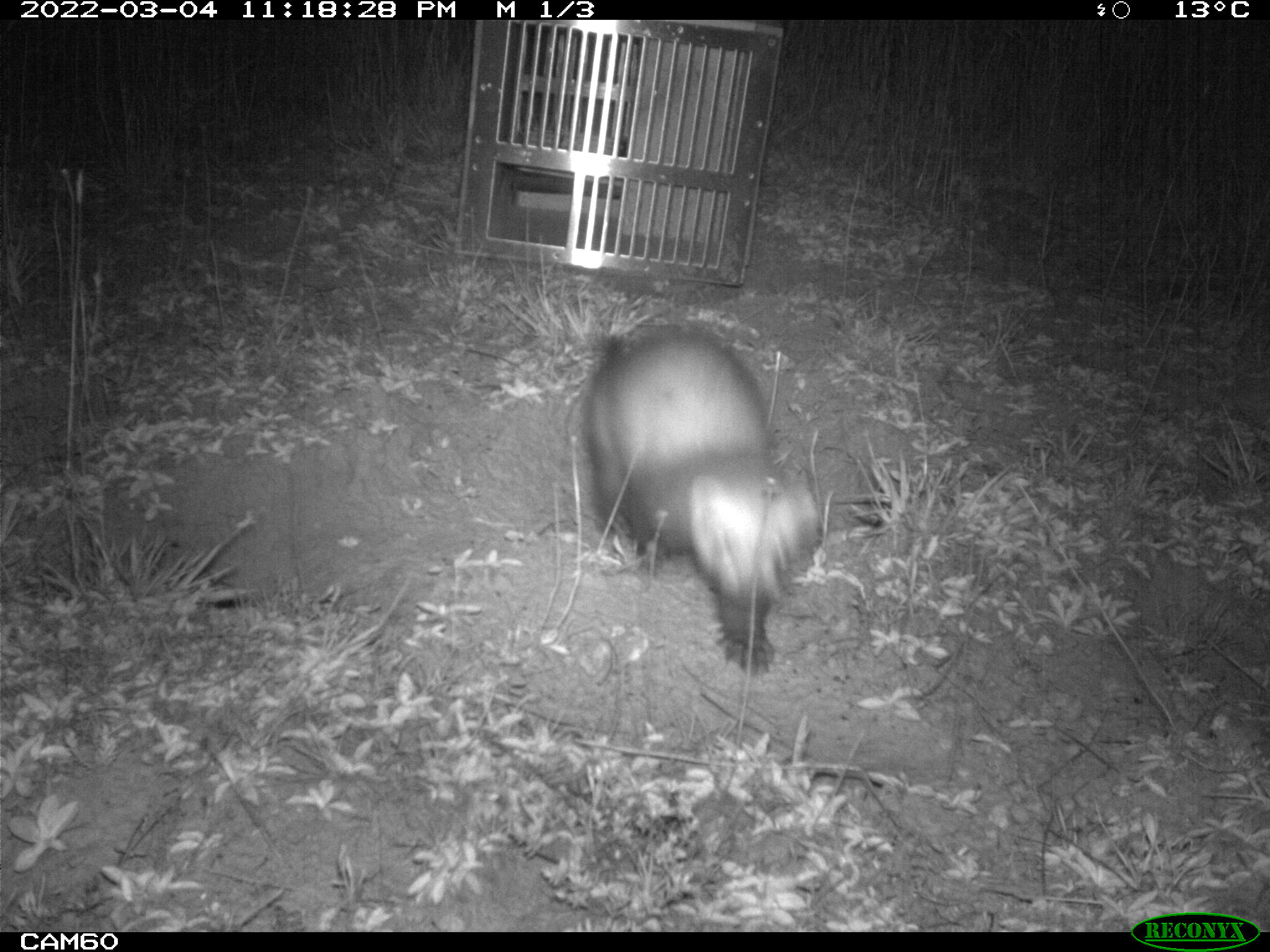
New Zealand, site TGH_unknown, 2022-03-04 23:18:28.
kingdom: Animalia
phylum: Chordata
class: Mammalia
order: Carnivora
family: Mustelidae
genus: Mustela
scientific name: Mustela furo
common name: ferret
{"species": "ferret (Mustela furo)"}